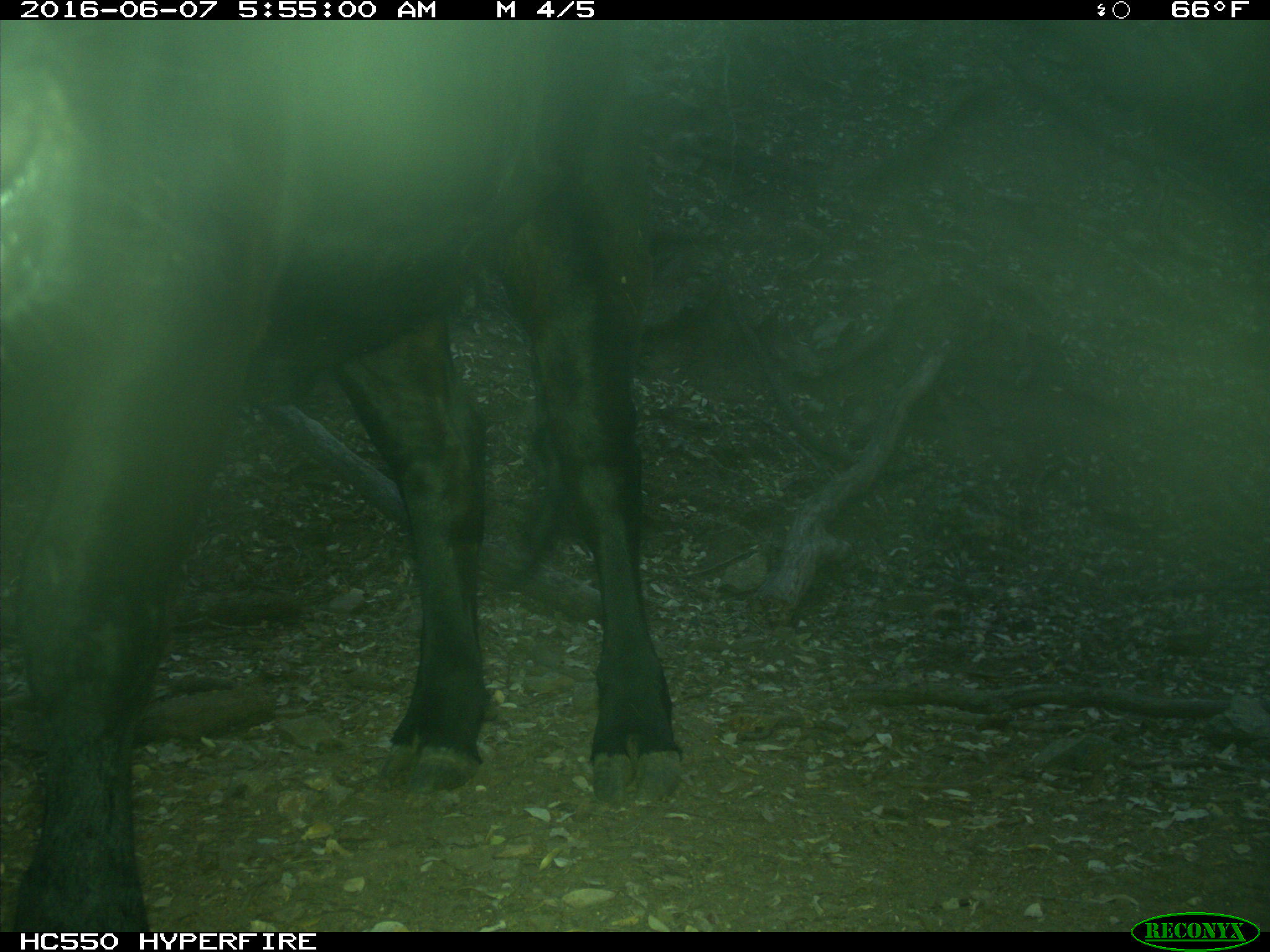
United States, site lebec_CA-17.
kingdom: Animalia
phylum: Chordata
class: Mammalia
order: Artiodactyla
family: Bovidae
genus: Bos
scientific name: Bos taurus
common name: domestic cow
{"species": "Bos taurus (domestic cow)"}